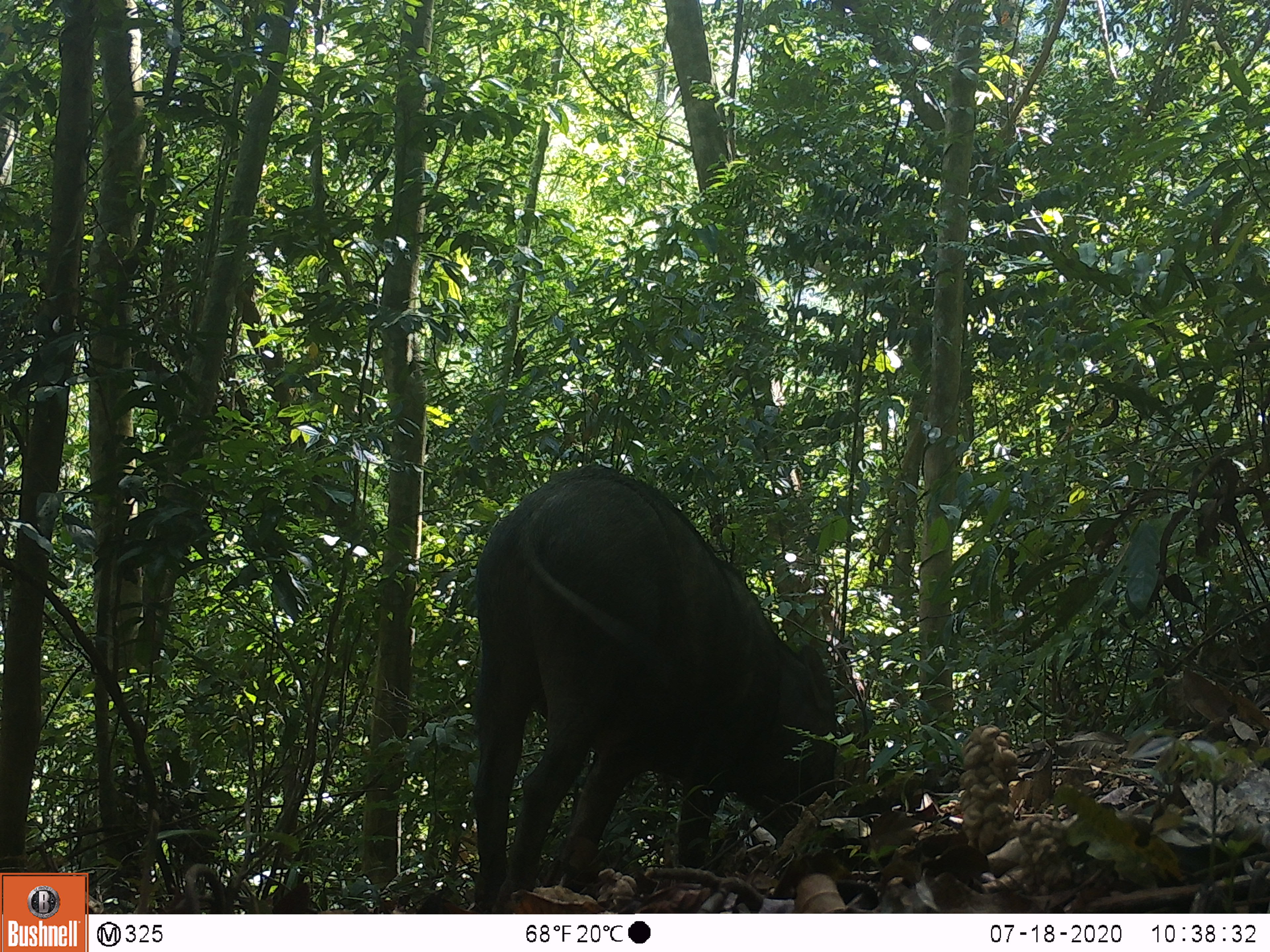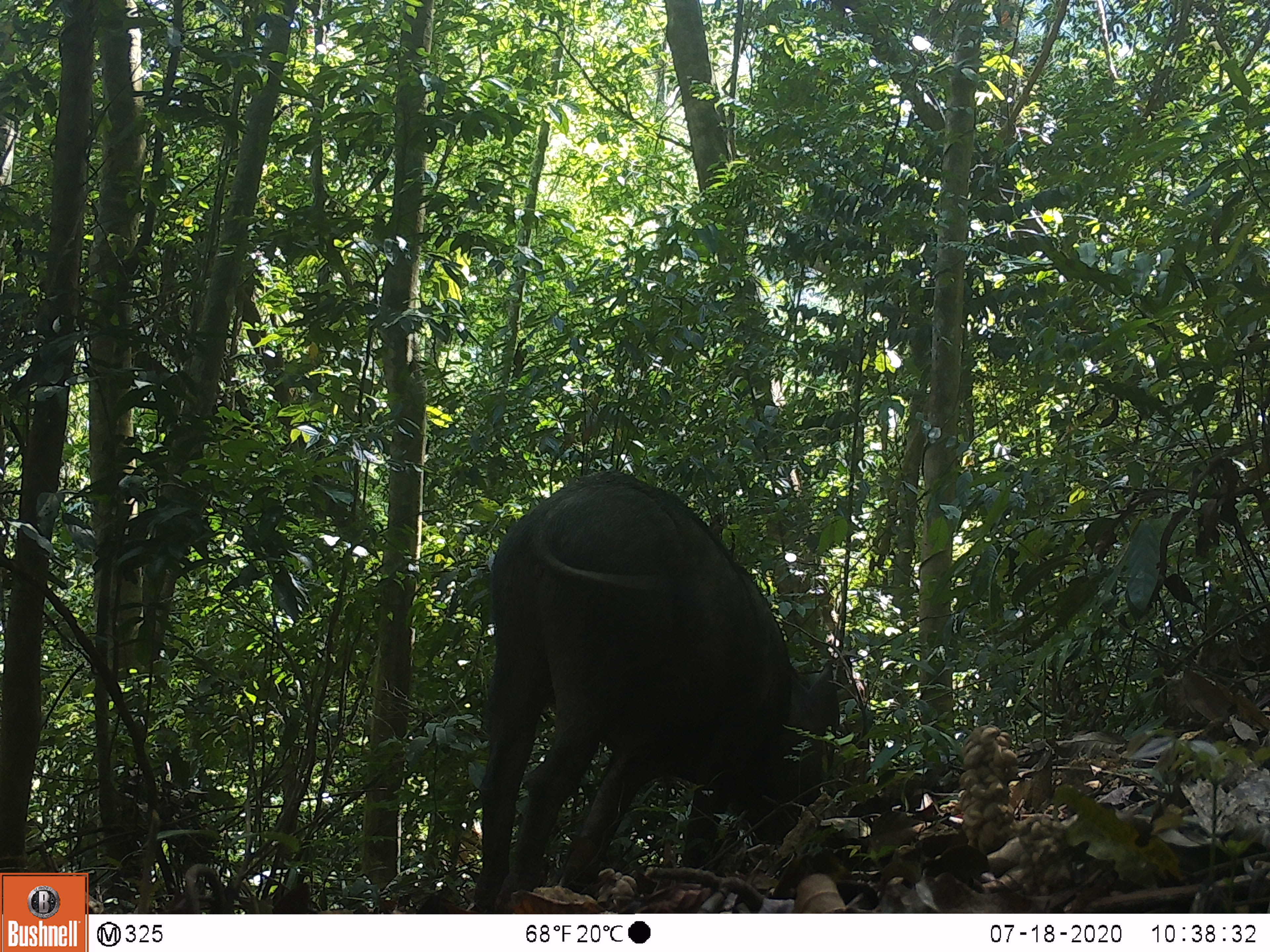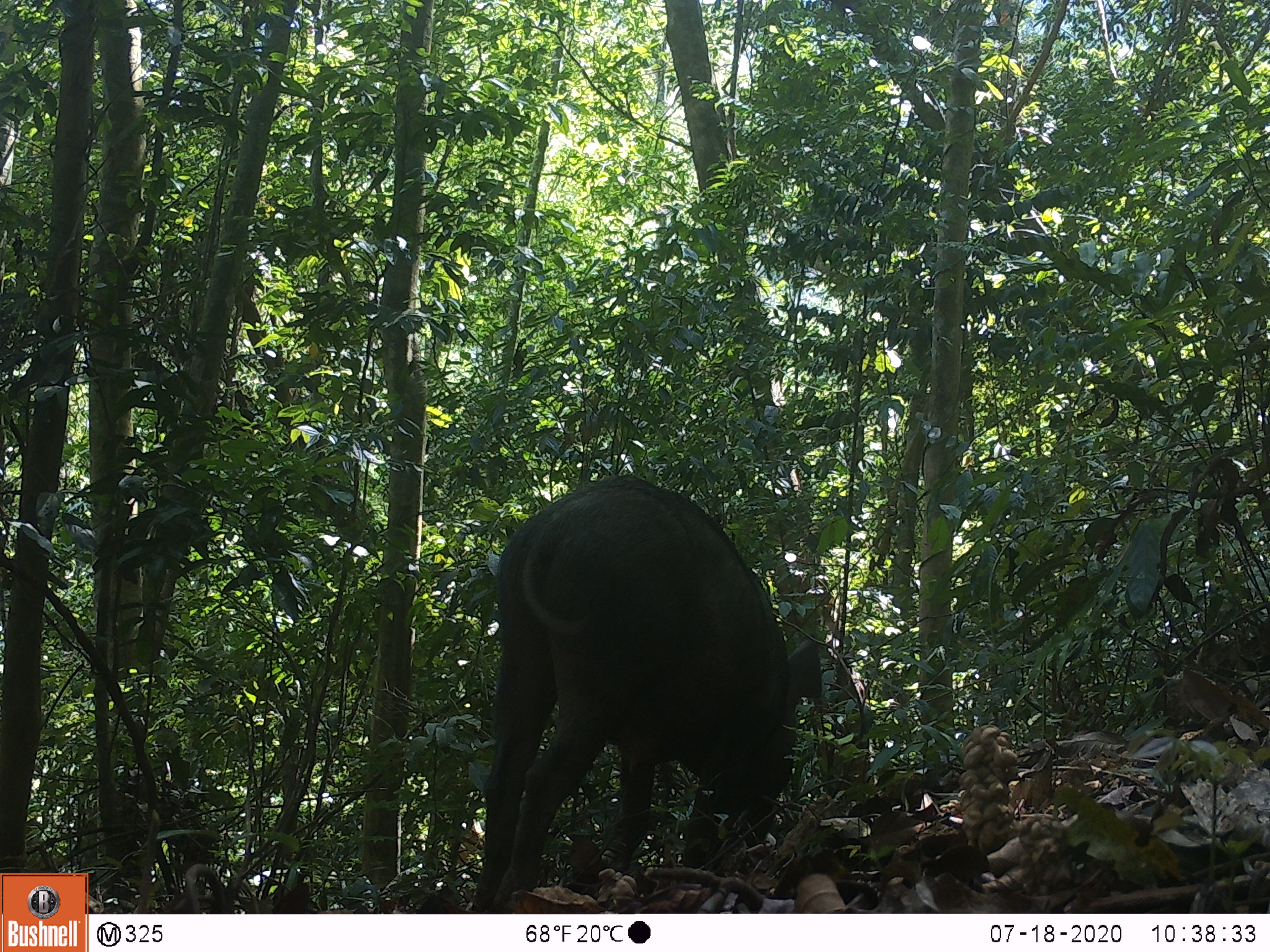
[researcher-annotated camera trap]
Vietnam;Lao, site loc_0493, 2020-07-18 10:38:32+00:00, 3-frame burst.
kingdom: Animalia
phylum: Chordata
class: Mammalia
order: Artiodactyla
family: Suidae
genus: Sus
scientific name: Sus scrofa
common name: eurasian wild pig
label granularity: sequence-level